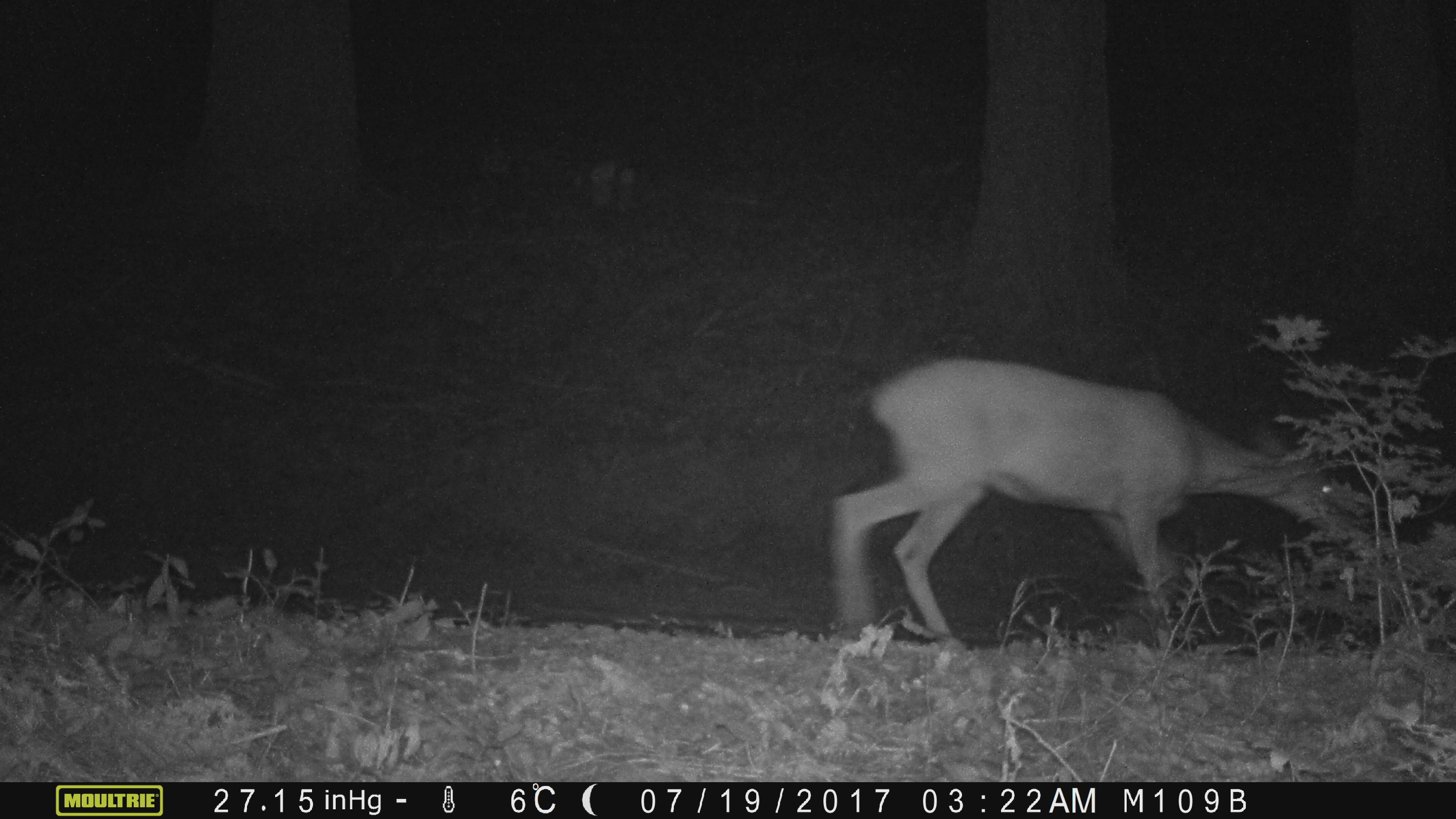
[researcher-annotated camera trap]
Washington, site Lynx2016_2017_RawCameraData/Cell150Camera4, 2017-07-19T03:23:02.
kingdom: Animalia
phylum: Chordata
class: Mammalia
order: Artiodactyla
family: Cervidae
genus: Odocoileus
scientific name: Odocoileus hemionus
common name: mule deer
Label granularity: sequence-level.